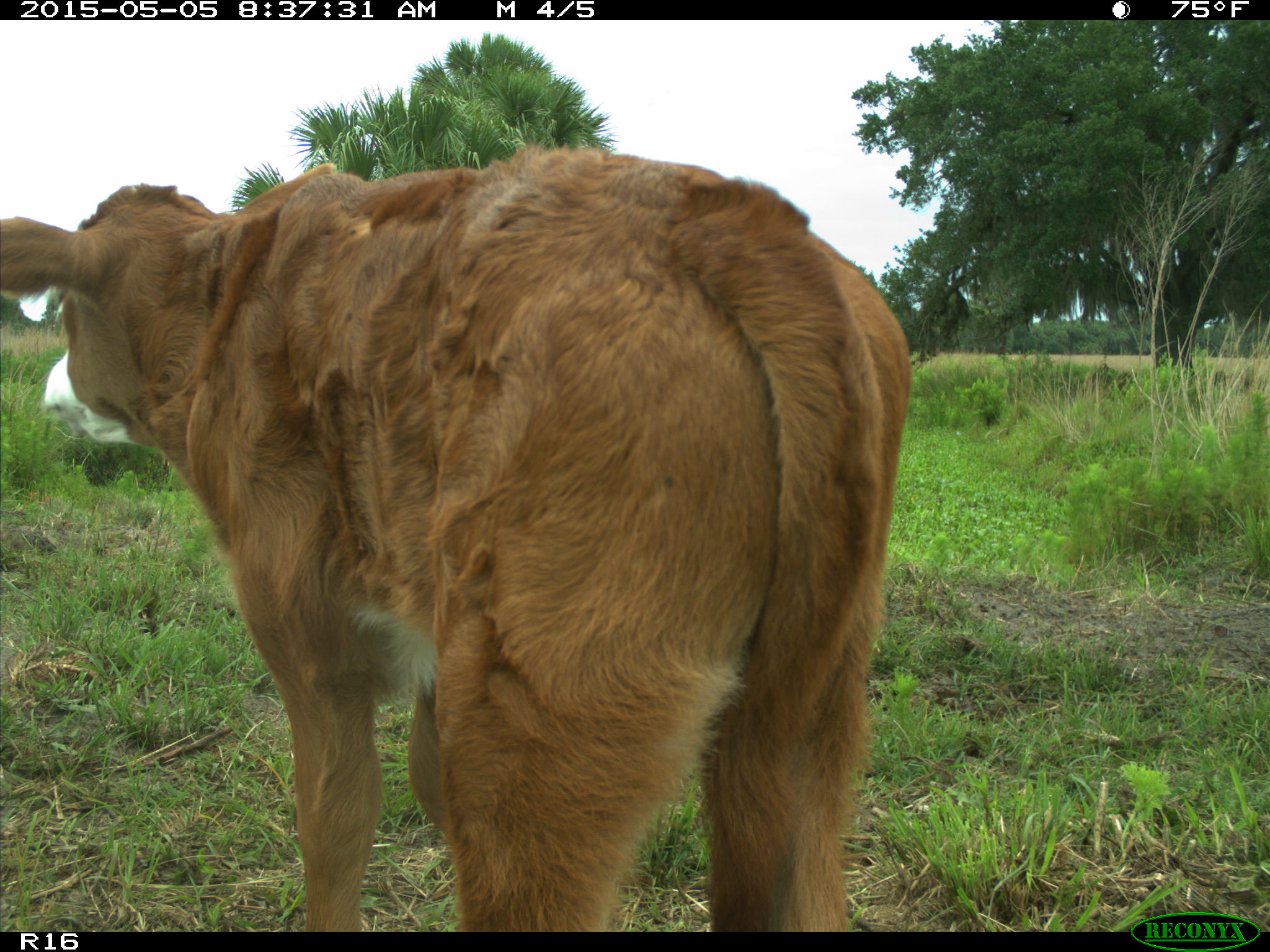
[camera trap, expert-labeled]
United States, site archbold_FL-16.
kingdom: Animalia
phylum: Chordata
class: Mammalia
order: Artiodactyla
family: Bovidae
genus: Bos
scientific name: Bos taurus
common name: domestic cow